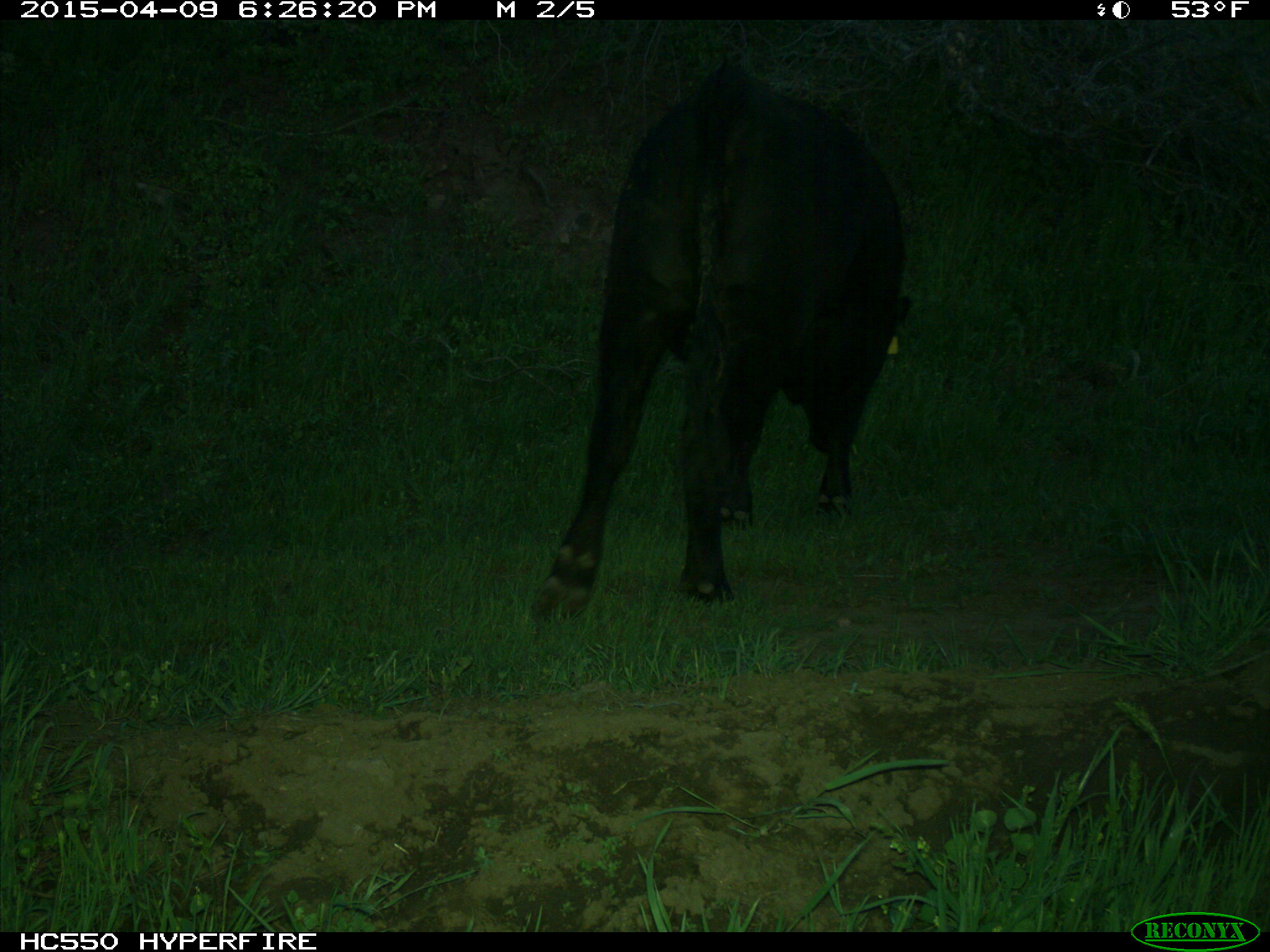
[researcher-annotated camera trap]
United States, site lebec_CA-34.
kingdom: Animalia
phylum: Chordata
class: Mammalia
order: Artiodactyla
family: Bovidae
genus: Bos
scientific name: Bos taurus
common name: domestic cow